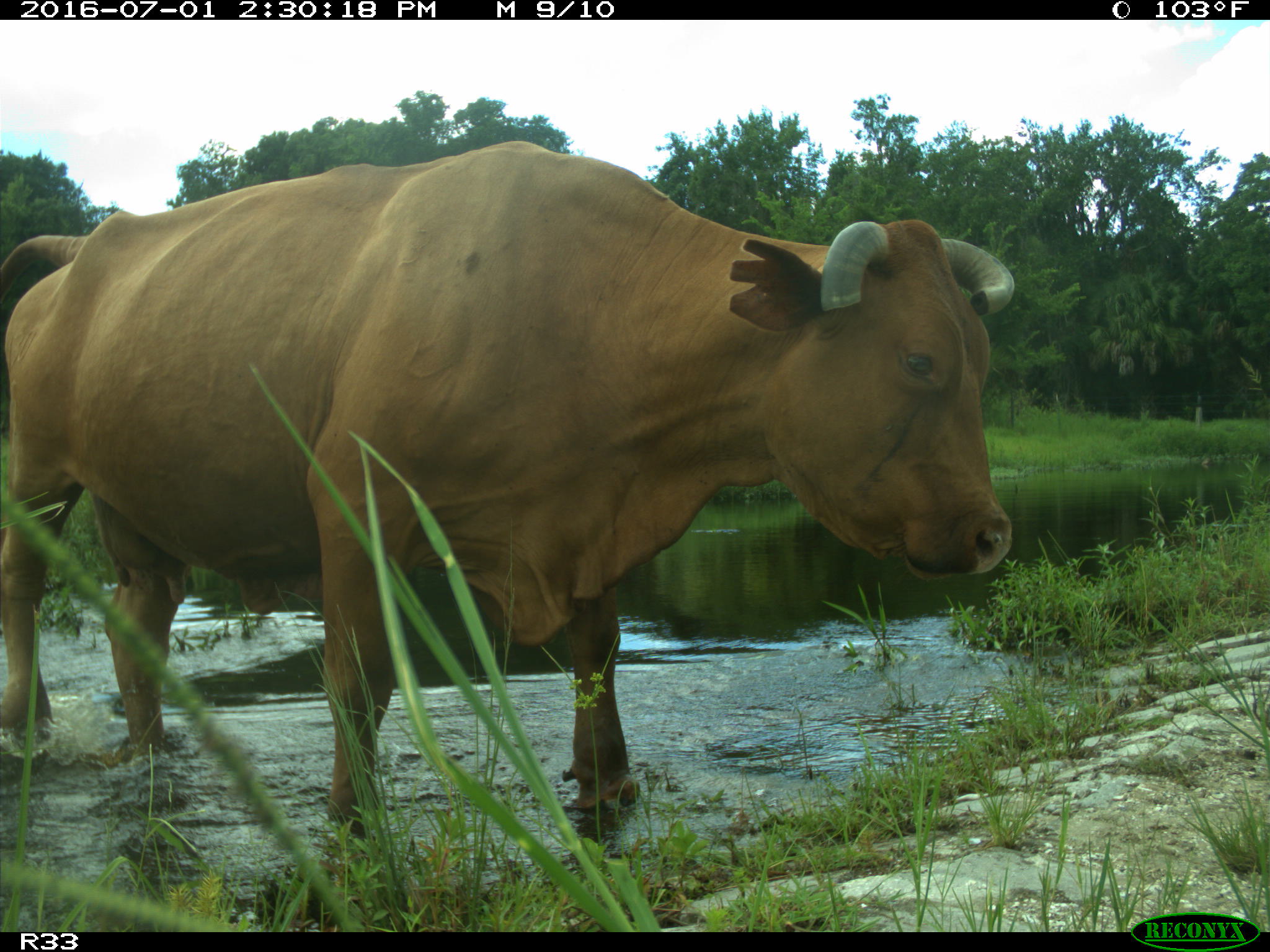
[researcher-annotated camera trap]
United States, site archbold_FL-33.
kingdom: Animalia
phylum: Chordata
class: Mammalia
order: Artiodactyla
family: Bovidae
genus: Bos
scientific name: Bos taurus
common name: domestic cow